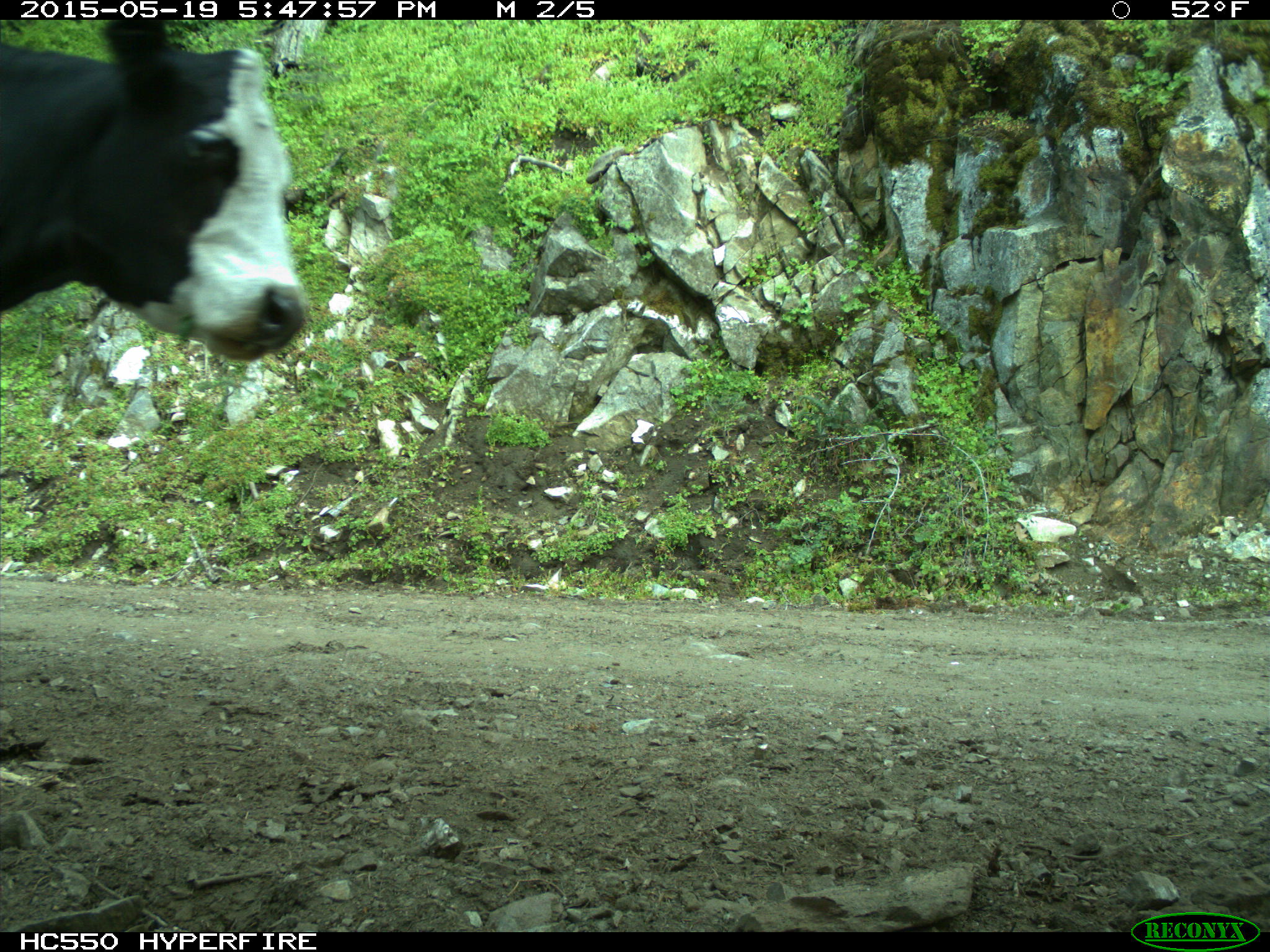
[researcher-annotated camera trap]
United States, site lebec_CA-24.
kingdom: Animalia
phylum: Chordata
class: Mammalia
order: Artiodactyla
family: Bovidae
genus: Bos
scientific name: Bos taurus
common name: domestic cow